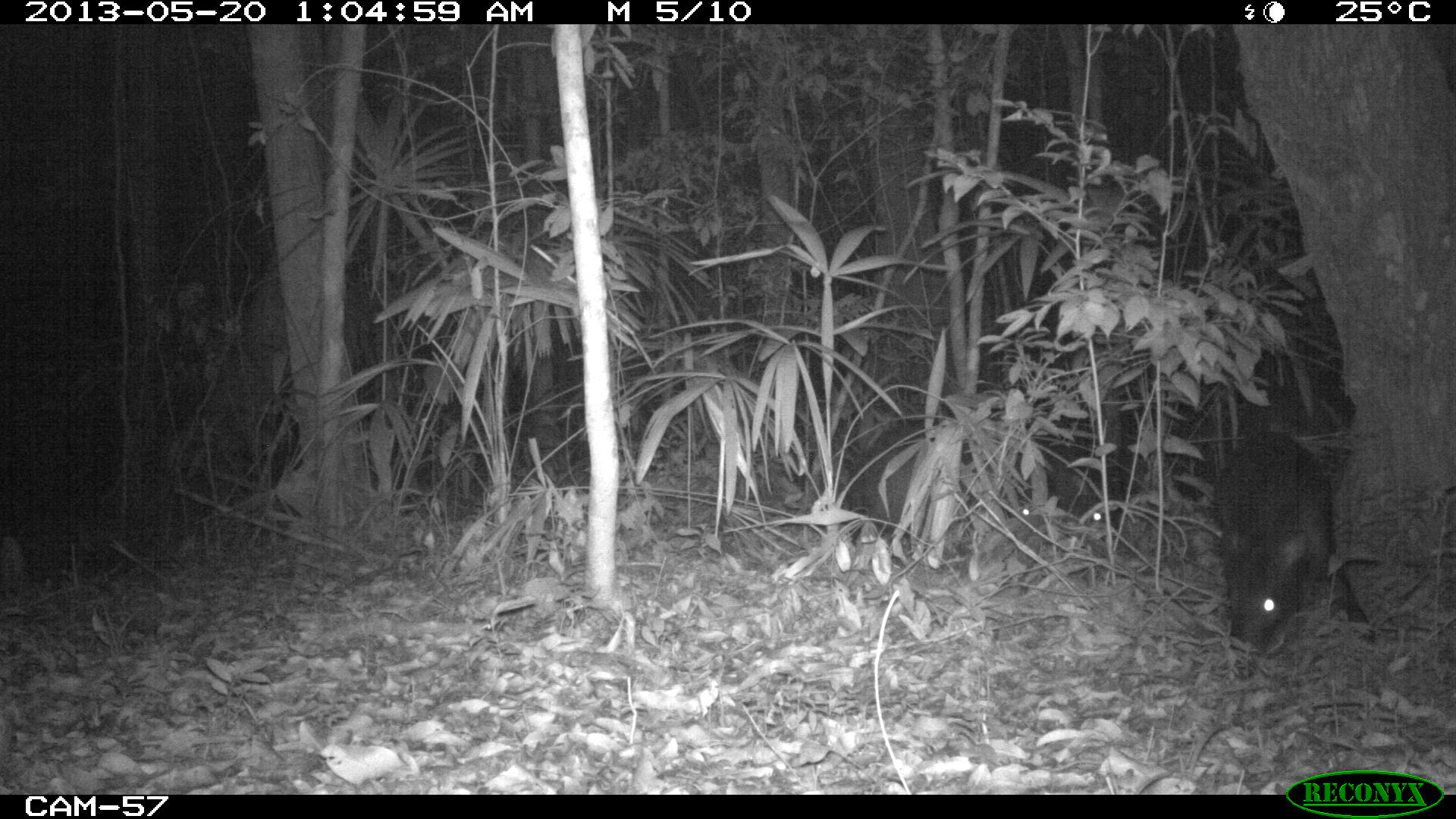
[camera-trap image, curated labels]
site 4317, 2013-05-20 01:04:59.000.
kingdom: Animalia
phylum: Chordata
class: Mammalia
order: Artiodactyla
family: Tayassuidae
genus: Tayassu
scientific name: Tayassu pecari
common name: white-lipped peccary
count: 5